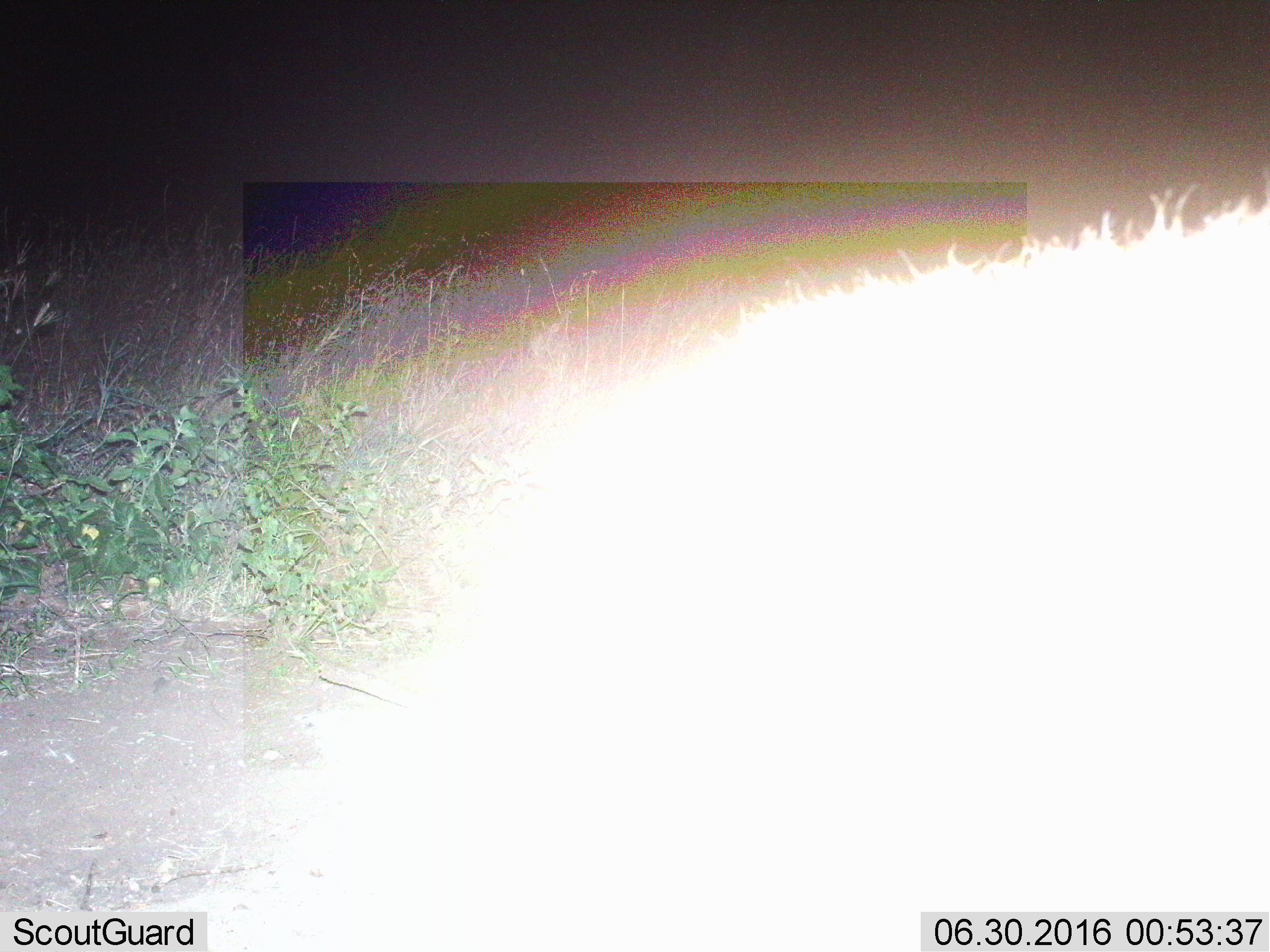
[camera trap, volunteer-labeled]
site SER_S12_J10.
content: unidentified animal